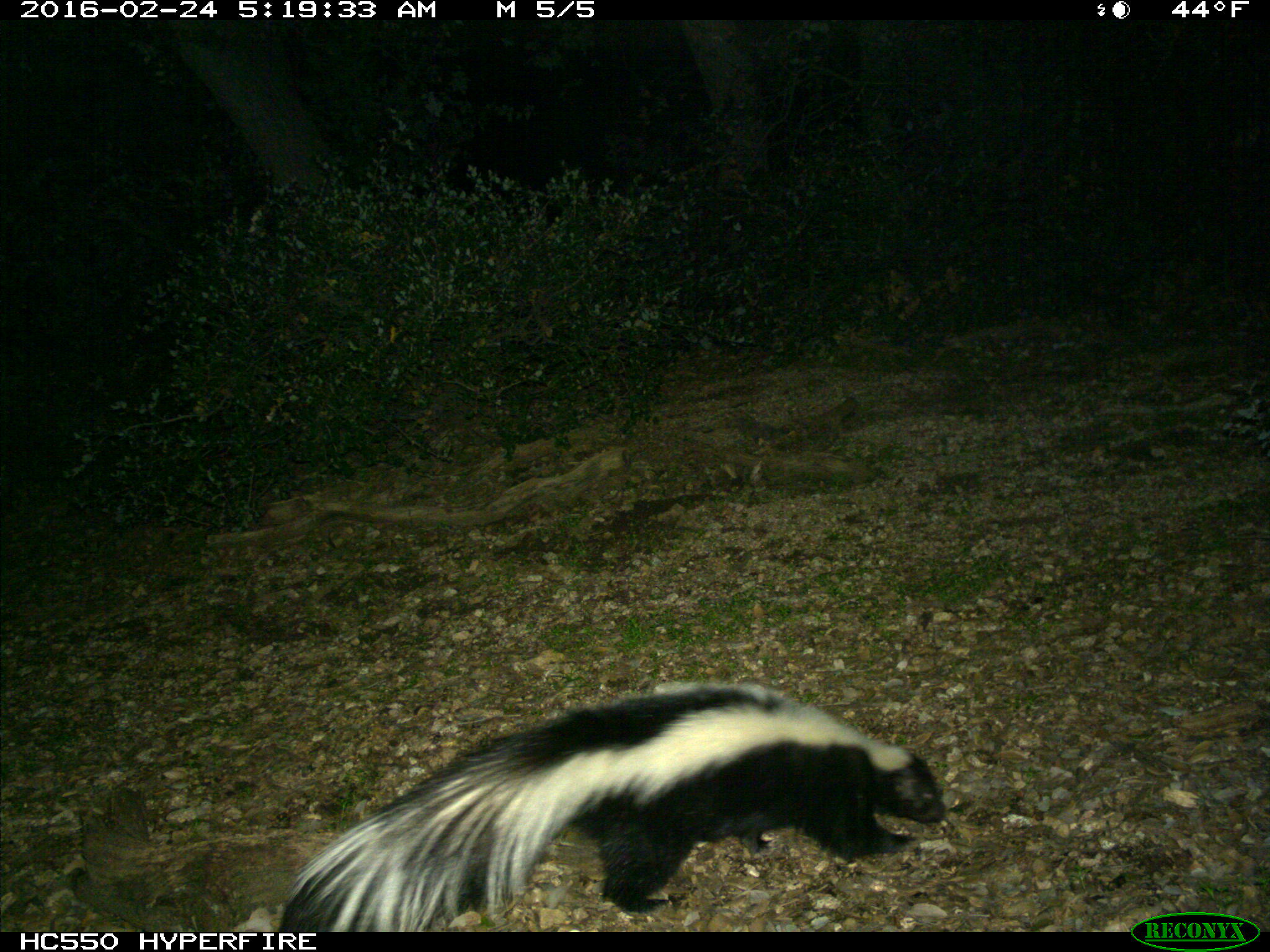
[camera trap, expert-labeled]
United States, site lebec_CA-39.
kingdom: Animalia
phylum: Chordata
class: Mammalia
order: Carnivora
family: Mephitidae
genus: Mephitis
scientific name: Mephitis mephitis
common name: striped skunk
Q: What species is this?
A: Mephitis mephitis (striped skunk).